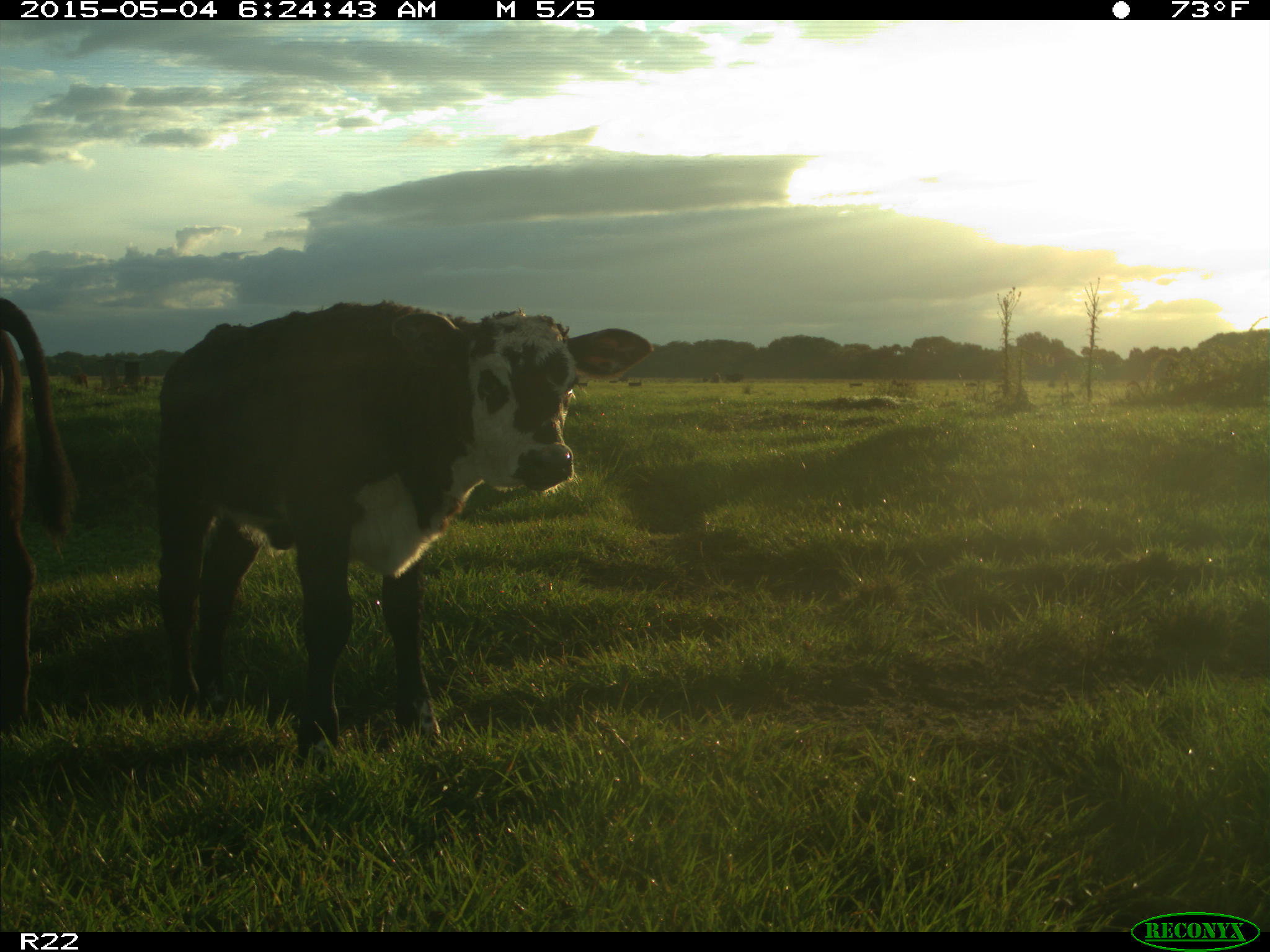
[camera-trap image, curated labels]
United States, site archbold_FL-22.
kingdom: Animalia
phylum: Chordata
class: Mammalia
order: Artiodactyla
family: Bovidae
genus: Bos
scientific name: Bos taurus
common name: domestic cow